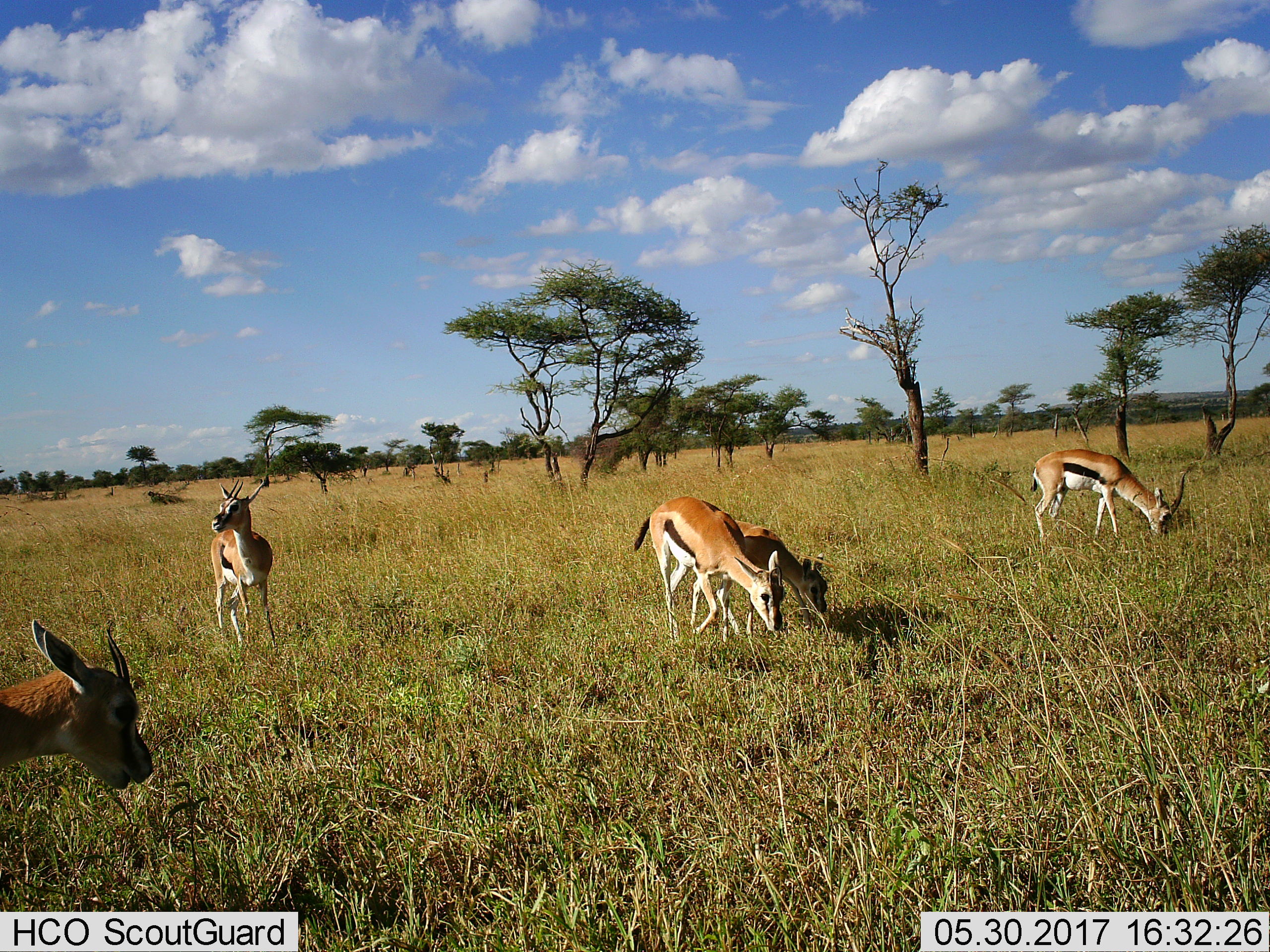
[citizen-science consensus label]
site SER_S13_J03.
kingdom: Animalia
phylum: Chordata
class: Mammalia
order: Artiodactyla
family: Bovidae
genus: Eudorcas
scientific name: Eudorcas thomsonii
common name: thomson's gazelle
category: gazellethomsons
Gazellethomsons (thomson's gazelle) (Eudorcas thomsonii), count 5. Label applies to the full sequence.